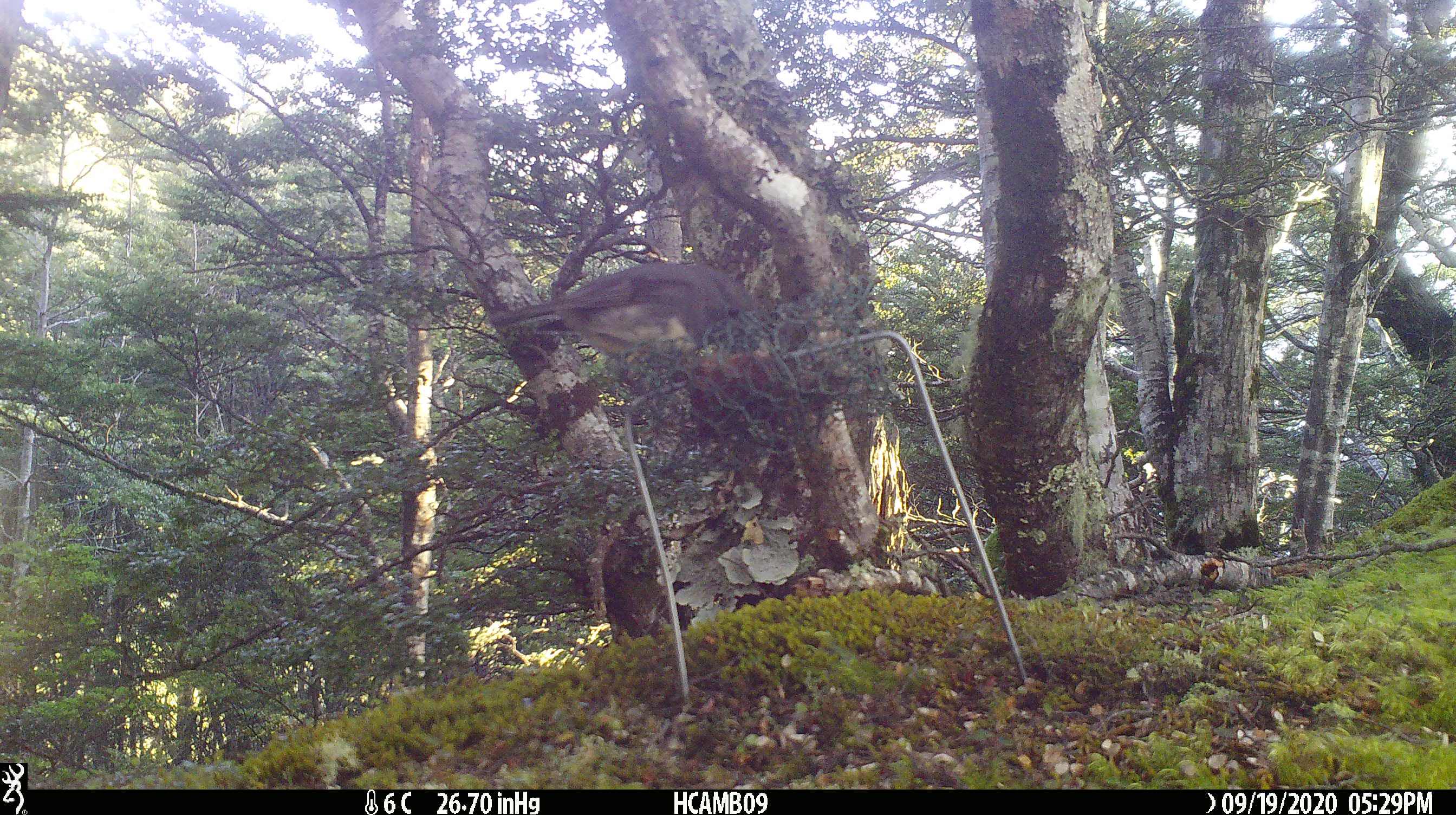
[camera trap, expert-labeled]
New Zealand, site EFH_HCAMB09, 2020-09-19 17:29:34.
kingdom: Animalia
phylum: Chordata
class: Aves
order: Passeriformes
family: Petroicidae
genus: Petroica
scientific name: Petroica australis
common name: new zealand robin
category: robin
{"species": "robin (new zealand robin) (Petroica australis)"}